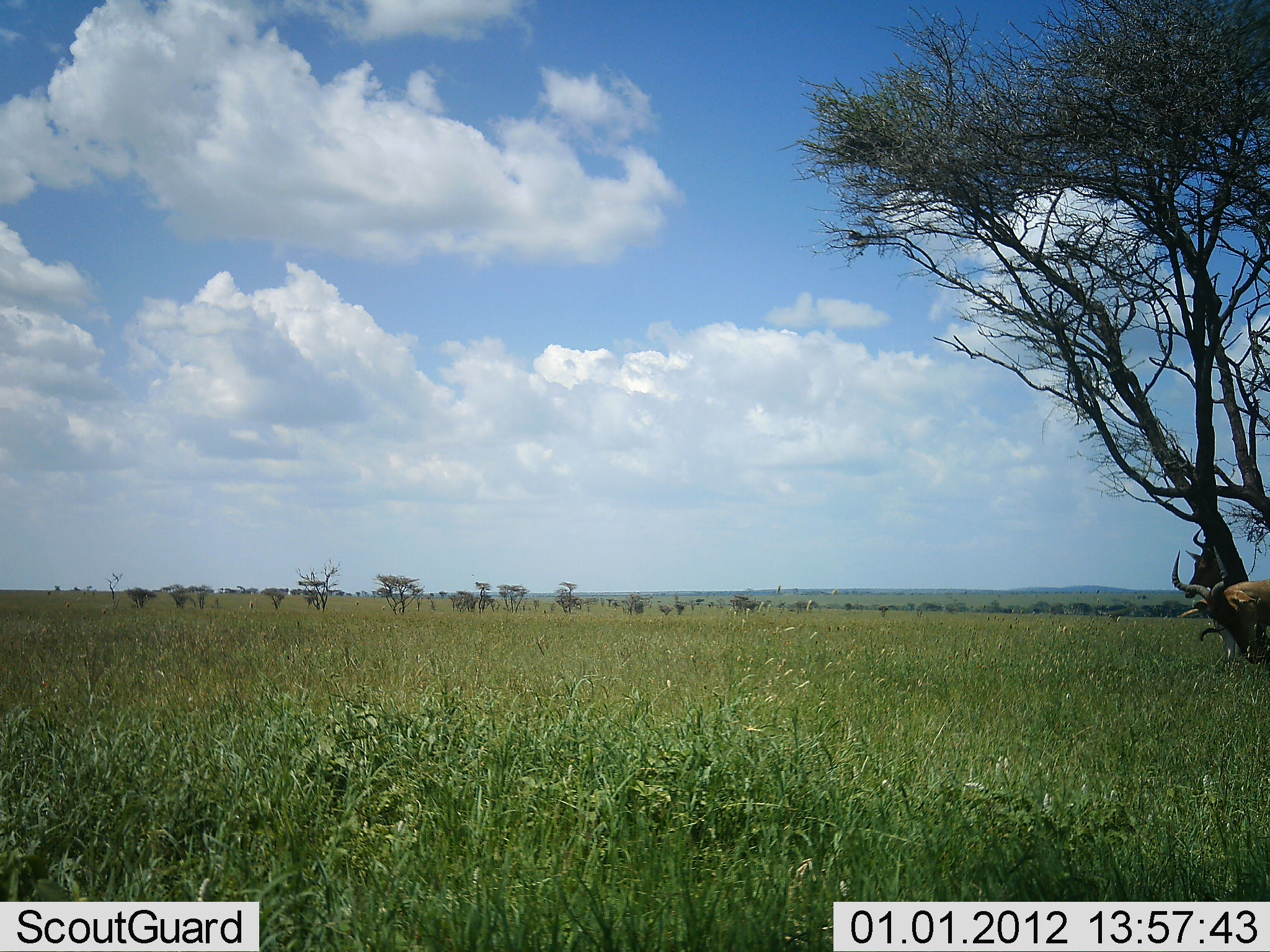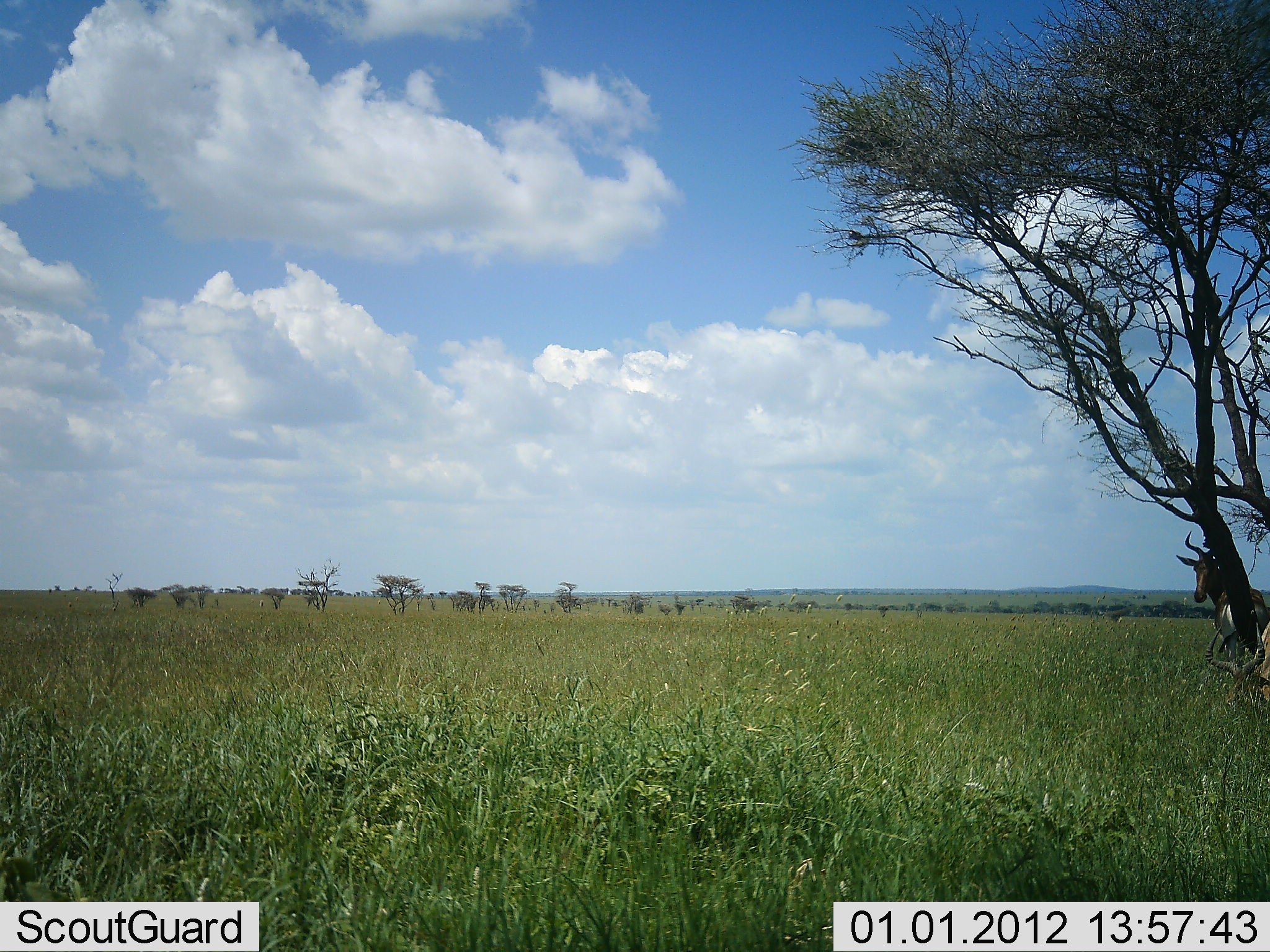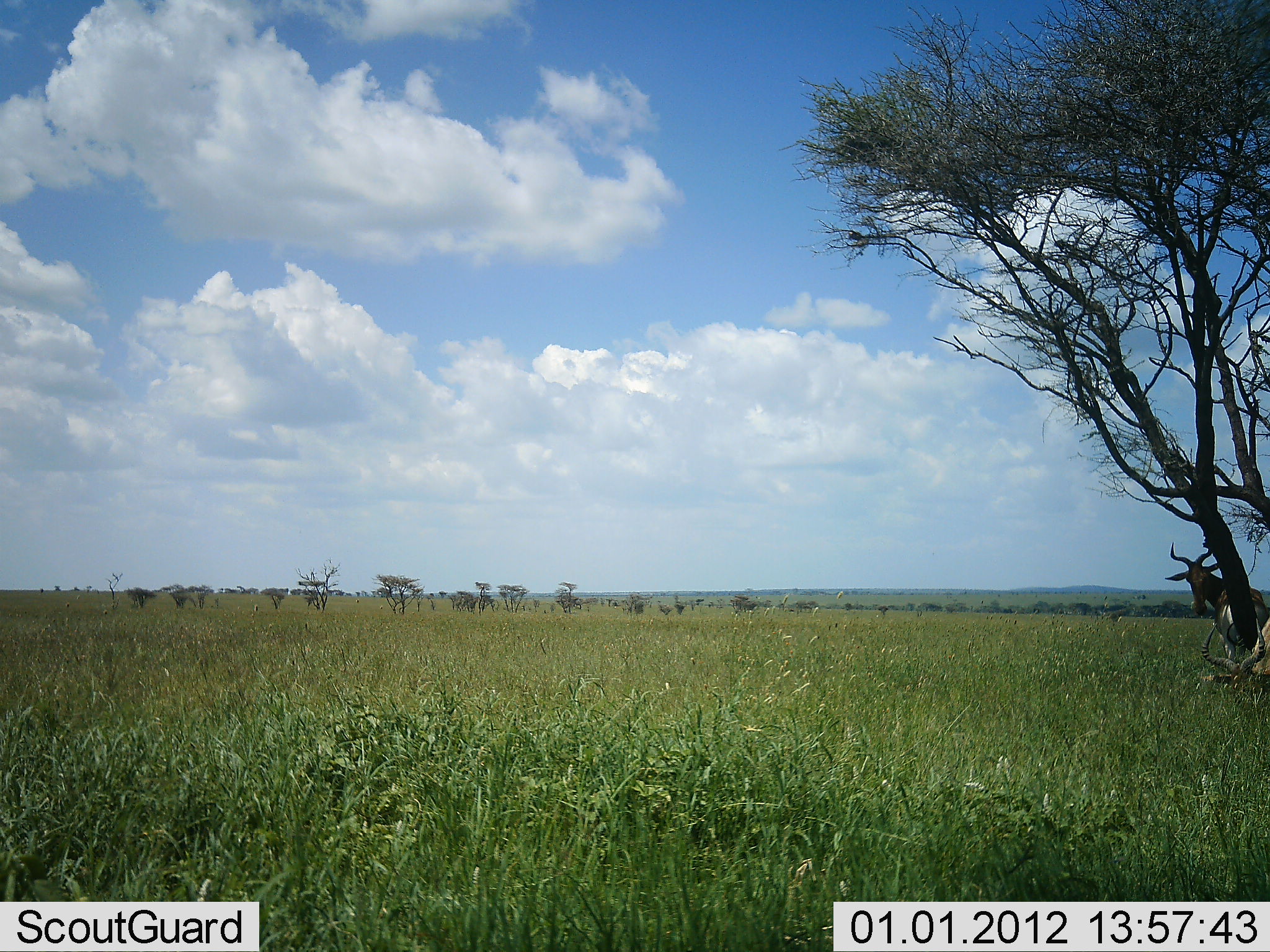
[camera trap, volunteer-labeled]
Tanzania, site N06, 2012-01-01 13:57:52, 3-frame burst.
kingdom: Animalia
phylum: Chordata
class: Mammalia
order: Artiodactyla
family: Bovidae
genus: Alcelaphus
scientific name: Alcelaphus buselaphus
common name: hartebeest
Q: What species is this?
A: Hartebeest (Alcelaphus buselaphus).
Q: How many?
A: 2.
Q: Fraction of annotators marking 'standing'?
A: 69%.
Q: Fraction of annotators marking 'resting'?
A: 15%.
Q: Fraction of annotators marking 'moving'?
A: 15%.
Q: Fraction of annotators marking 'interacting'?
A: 8%.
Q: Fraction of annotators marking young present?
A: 0%.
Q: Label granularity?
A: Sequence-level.